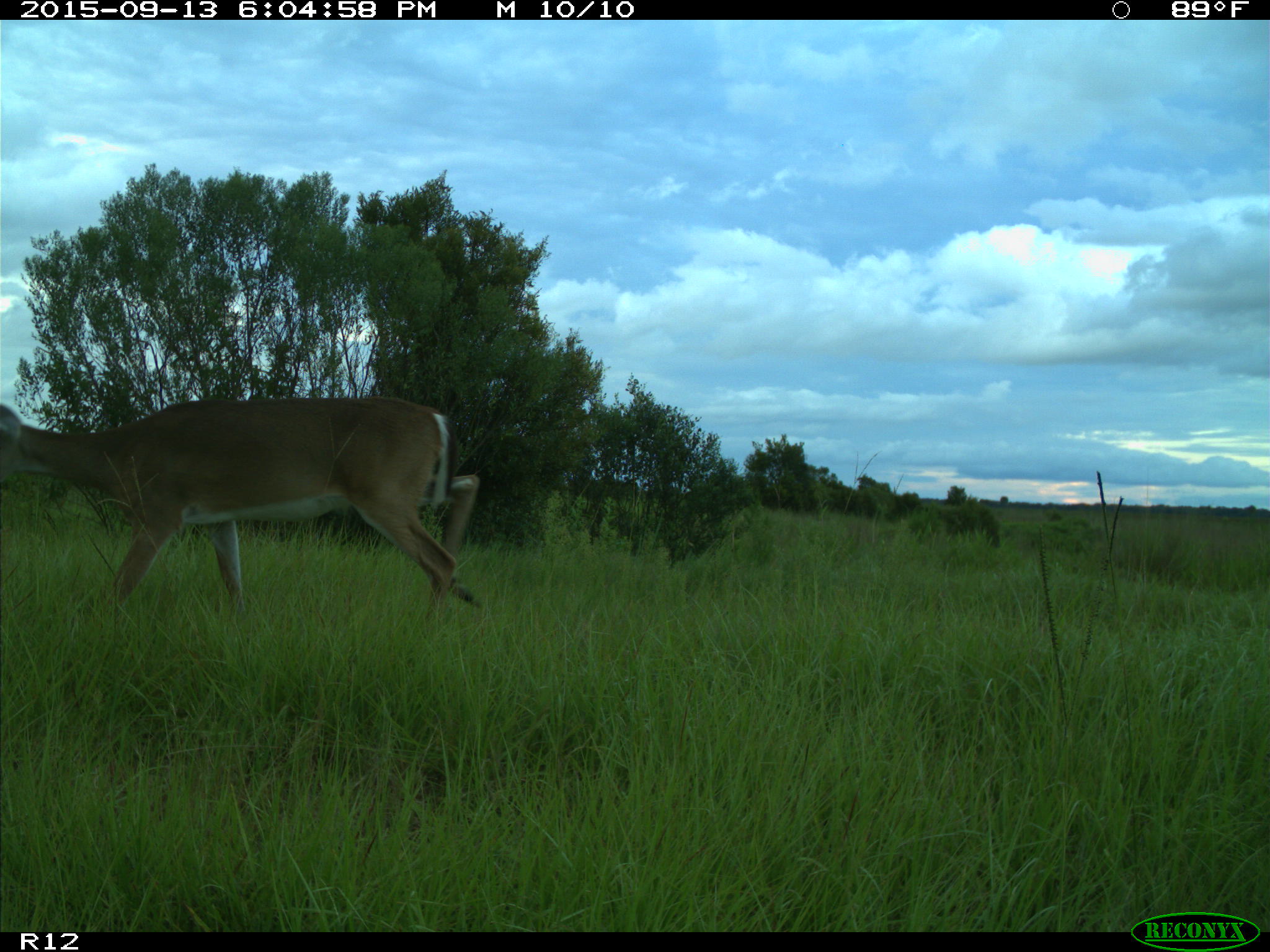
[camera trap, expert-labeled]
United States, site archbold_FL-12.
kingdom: Animalia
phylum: Chordata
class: Mammalia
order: Artiodactyla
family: Cervidae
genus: Odocoileus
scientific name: Odocoileus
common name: deer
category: unidentified deer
Unidentified deer (deer) (Odocoileus).